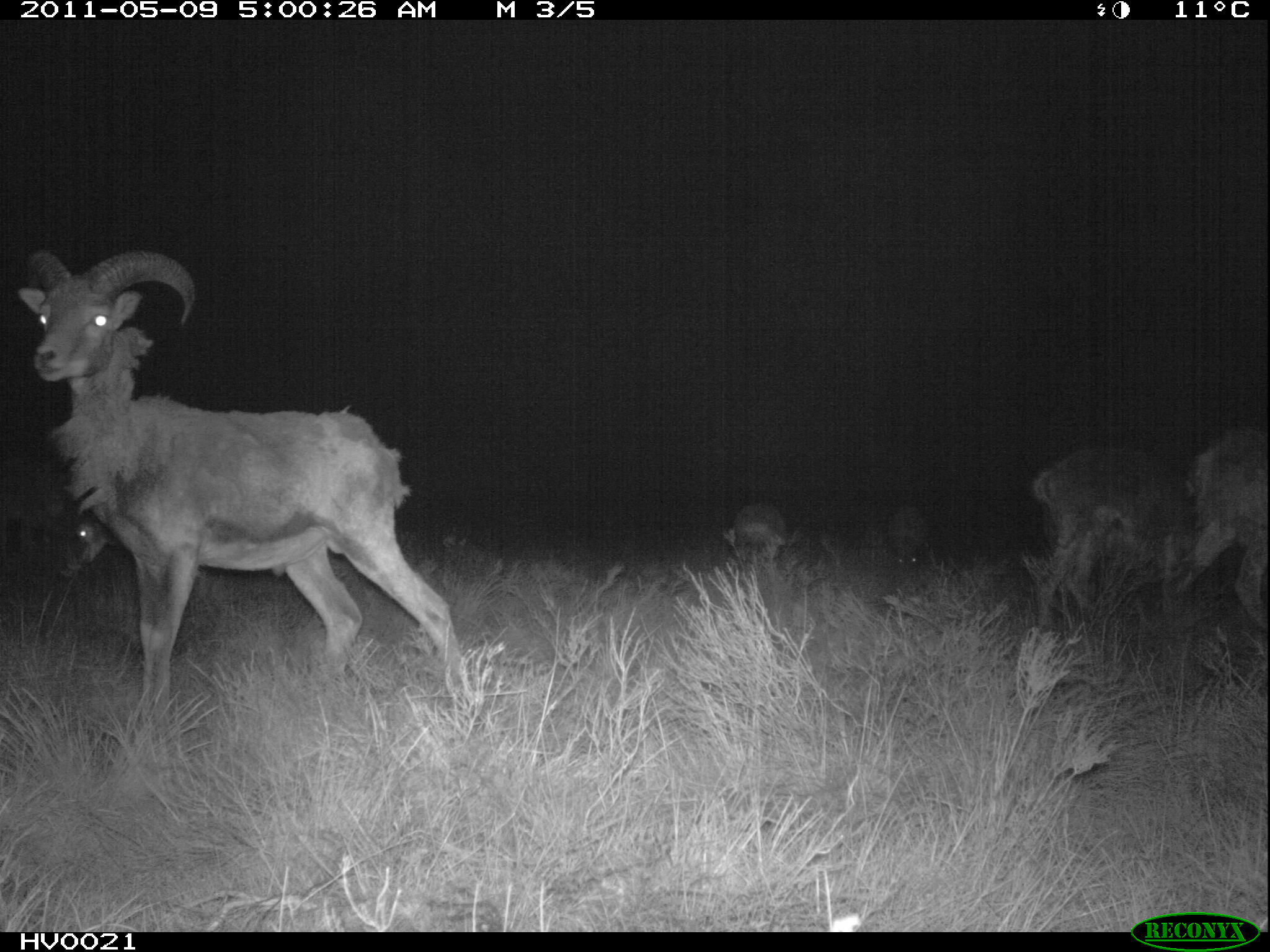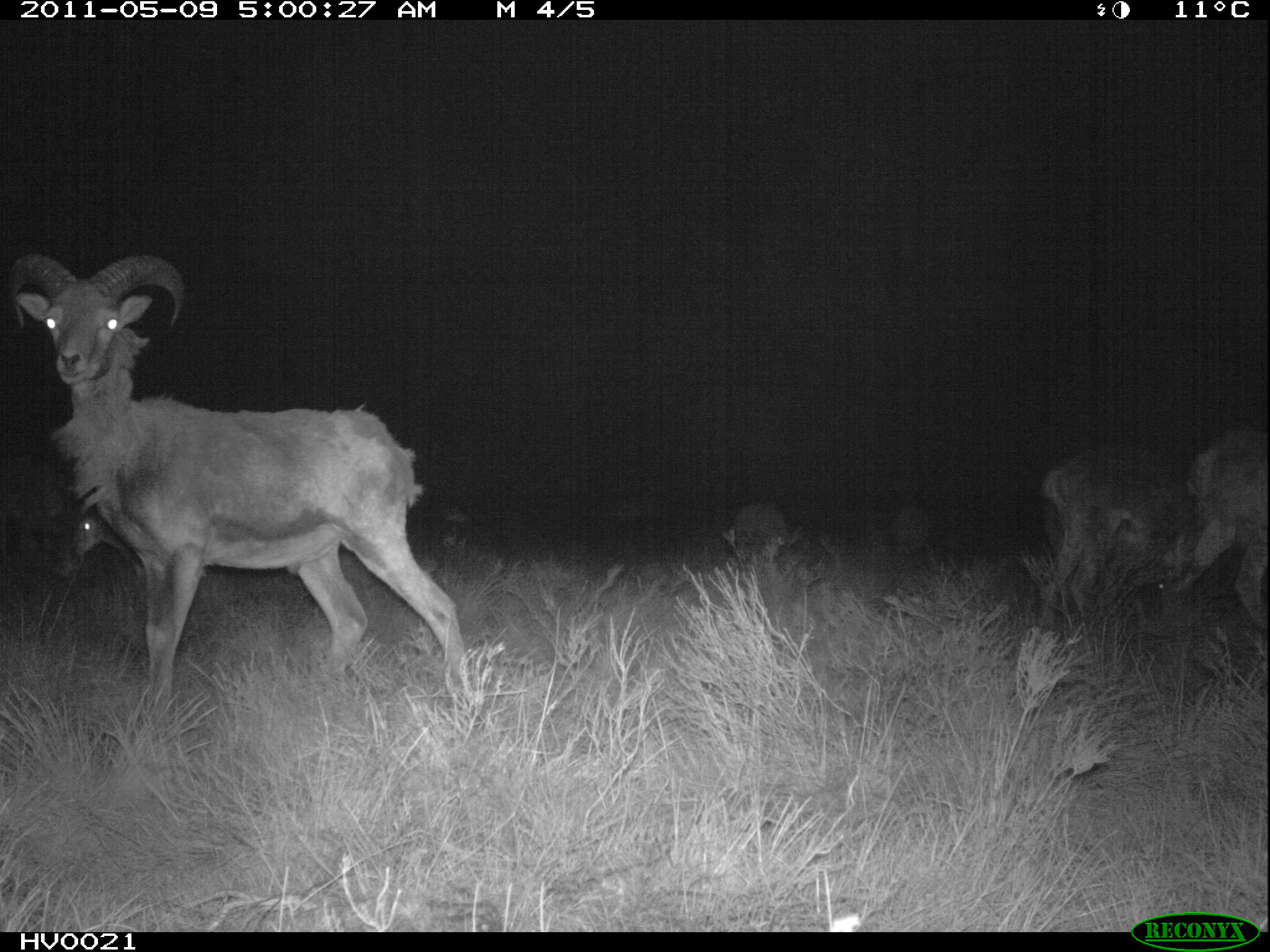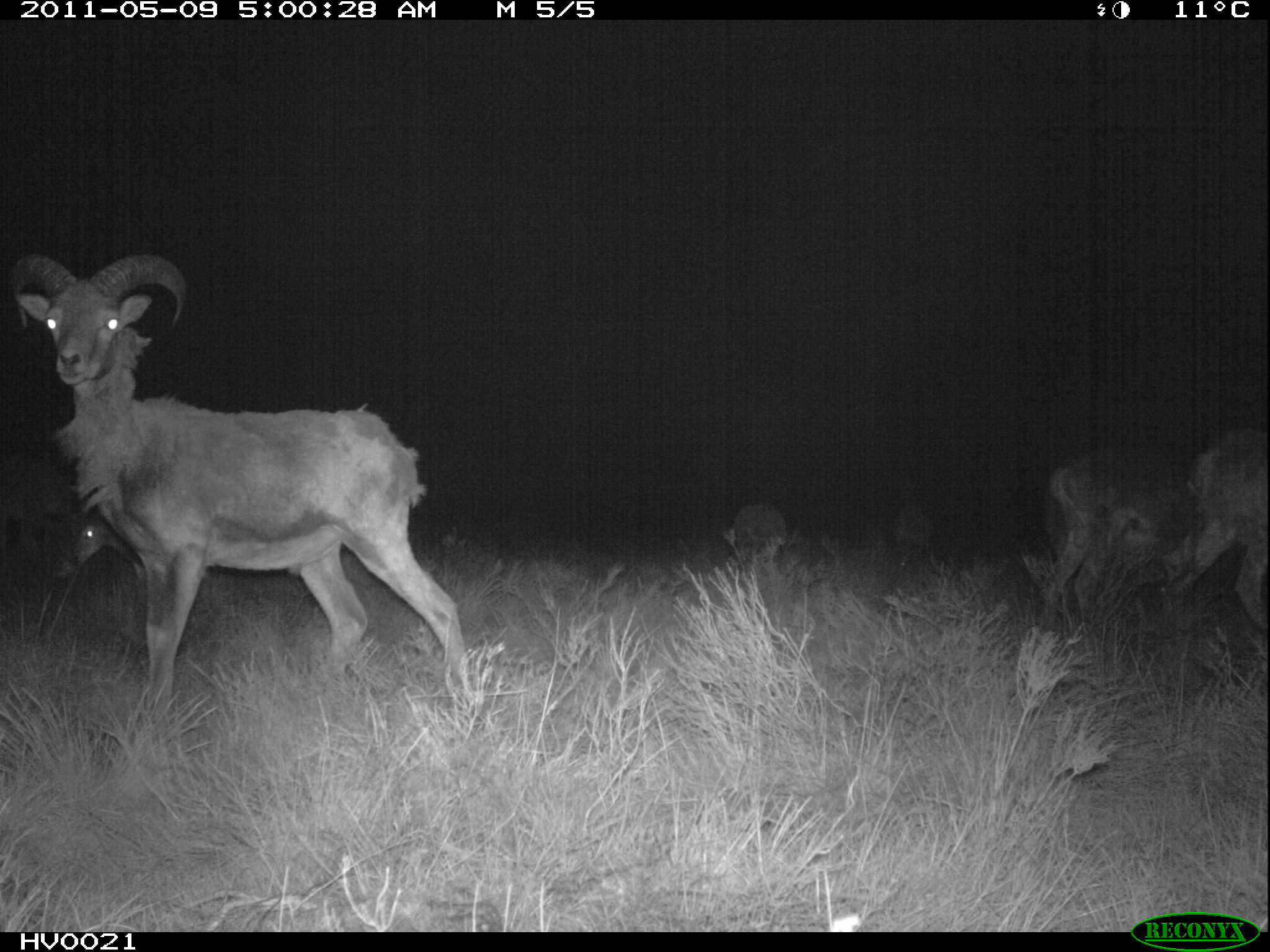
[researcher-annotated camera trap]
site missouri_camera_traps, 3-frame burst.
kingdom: Animalia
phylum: Chordata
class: Mammalia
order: Artiodactyla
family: Bovidae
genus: Ovis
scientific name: Ovis ammon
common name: mouflon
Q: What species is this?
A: Mouflon (Ovis ammon).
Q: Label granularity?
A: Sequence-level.